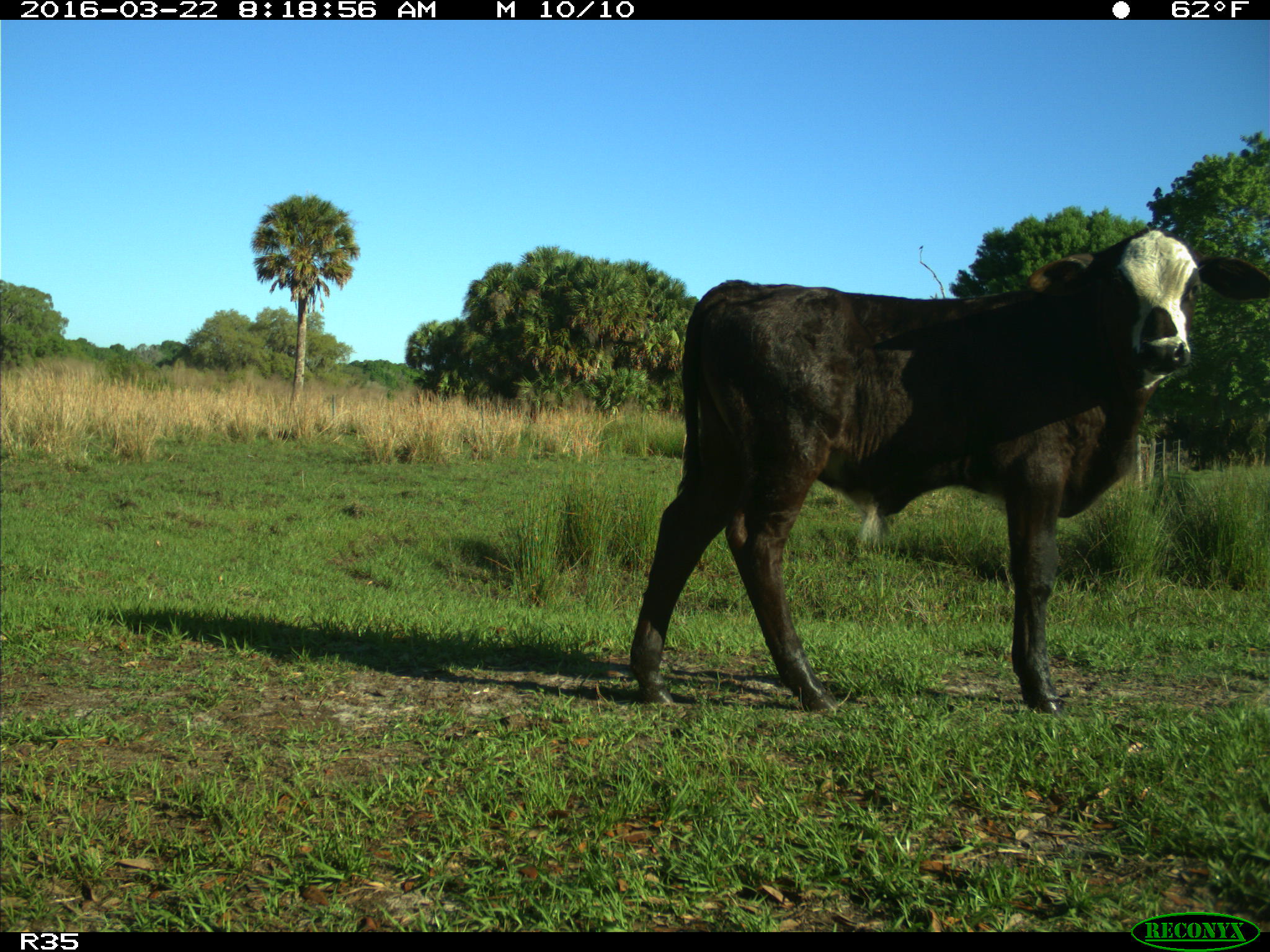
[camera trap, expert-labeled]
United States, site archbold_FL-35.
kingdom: Animalia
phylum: Chordata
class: Mammalia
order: Artiodactyla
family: Bovidae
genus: Bos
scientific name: Bos taurus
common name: domestic cow